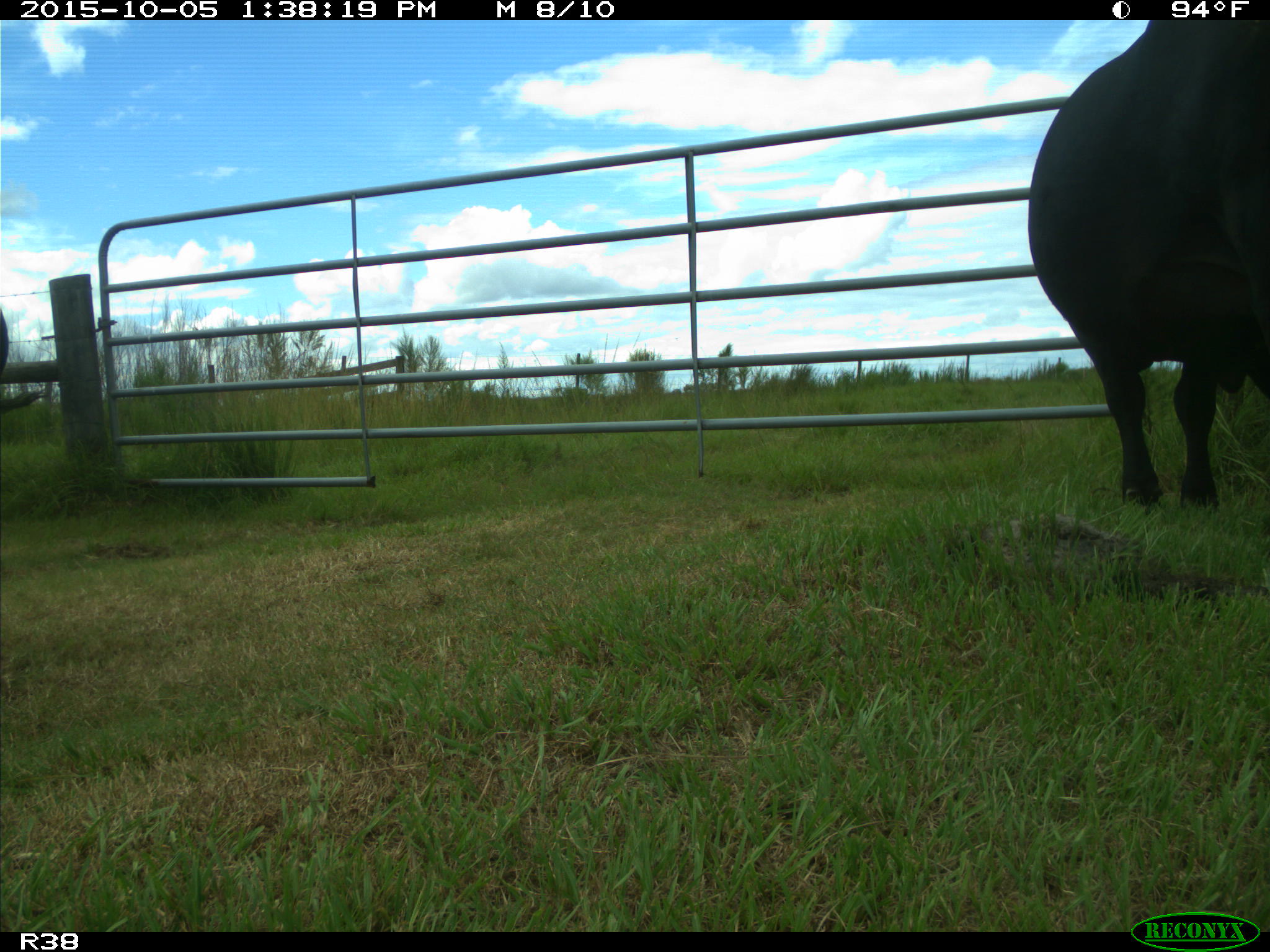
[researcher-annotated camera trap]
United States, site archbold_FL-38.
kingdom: Animalia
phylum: Chordata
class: Mammalia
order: Artiodactyla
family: Bovidae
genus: Bos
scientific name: Bos taurus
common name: domestic cow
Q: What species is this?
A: Bos taurus (domestic cow).